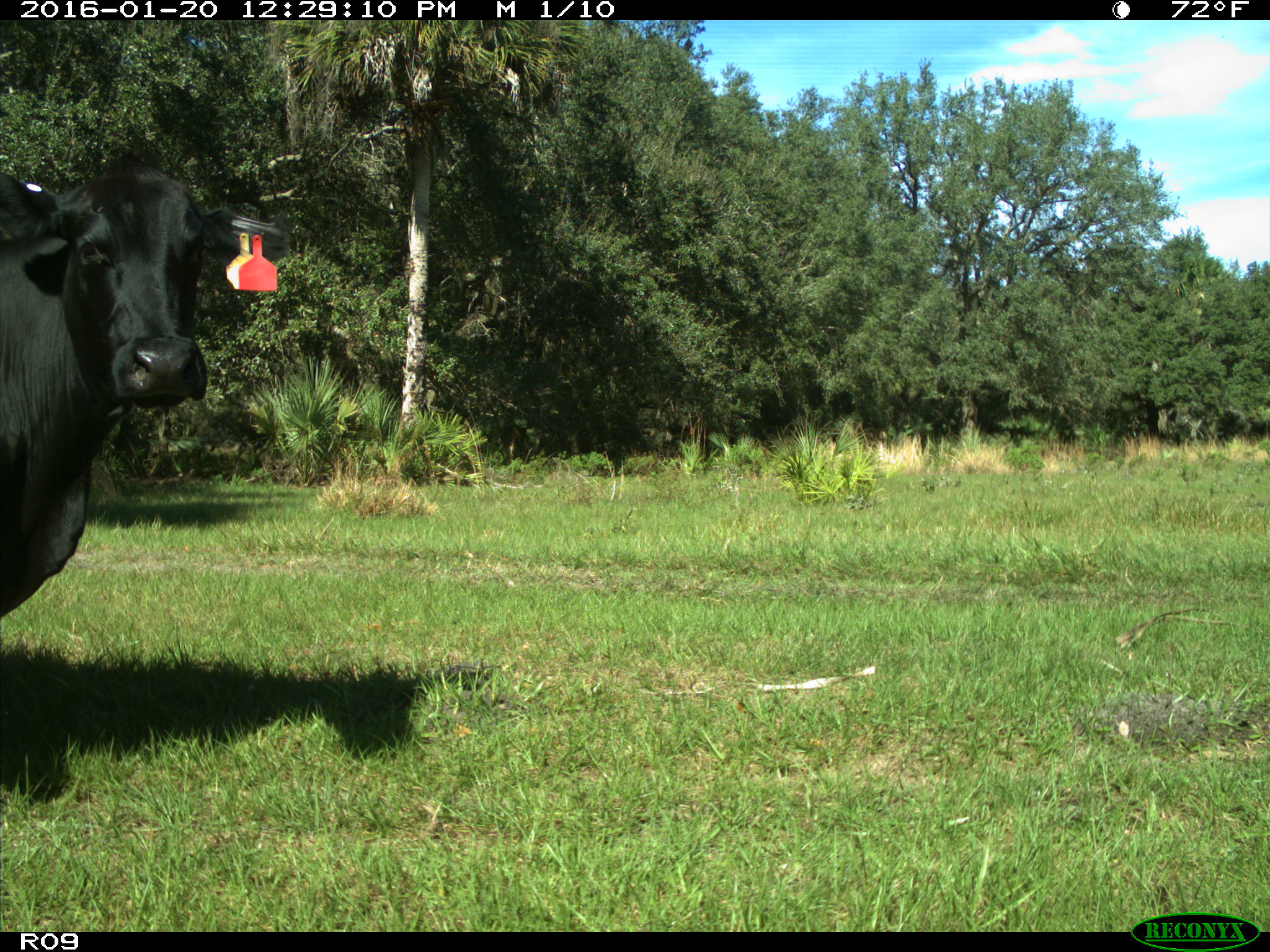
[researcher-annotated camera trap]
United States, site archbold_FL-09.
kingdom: Animalia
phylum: Chordata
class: Mammalia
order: Artiodactyla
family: Bovidae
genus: Bos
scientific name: Bos taurus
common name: domestic cow